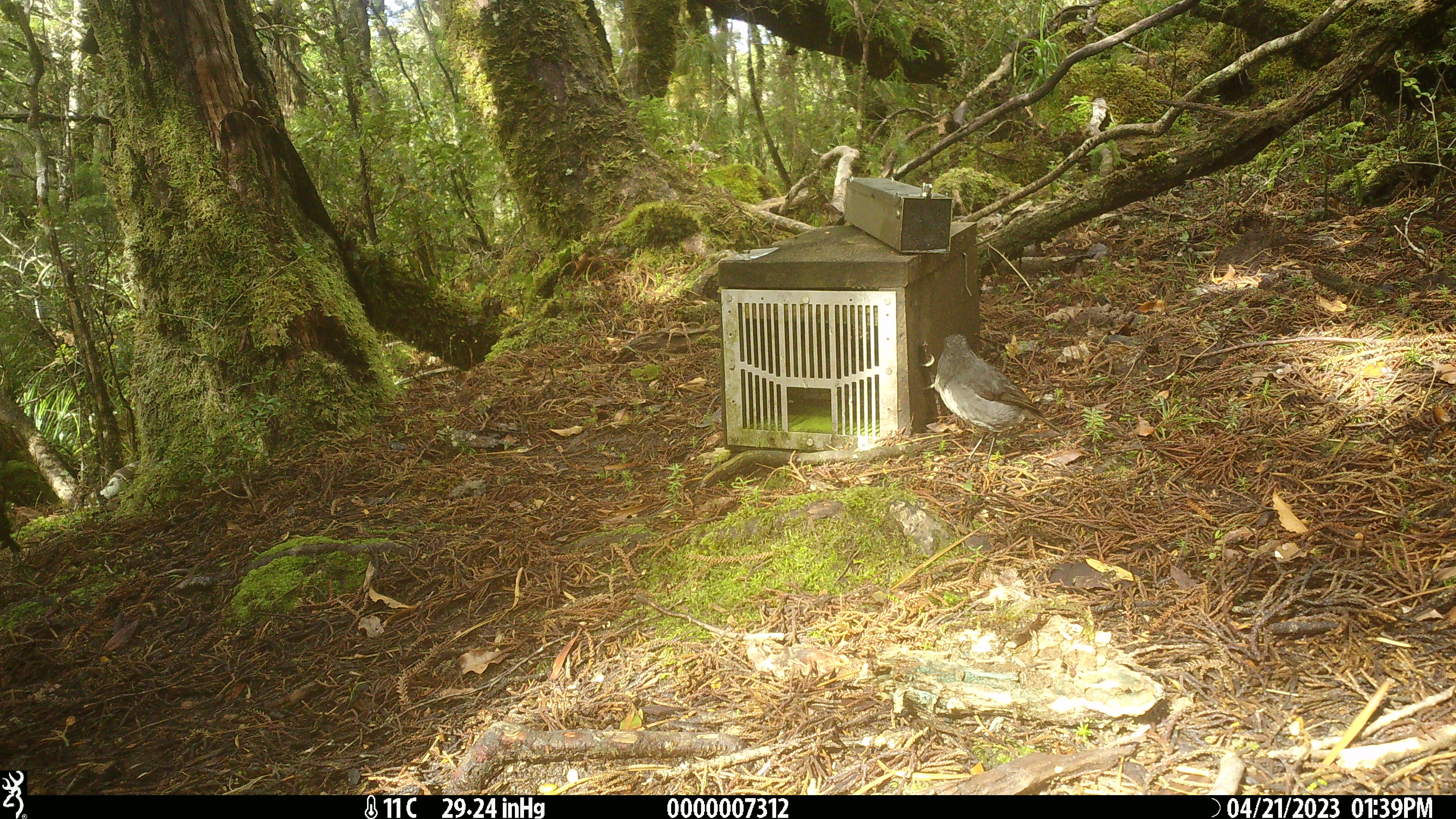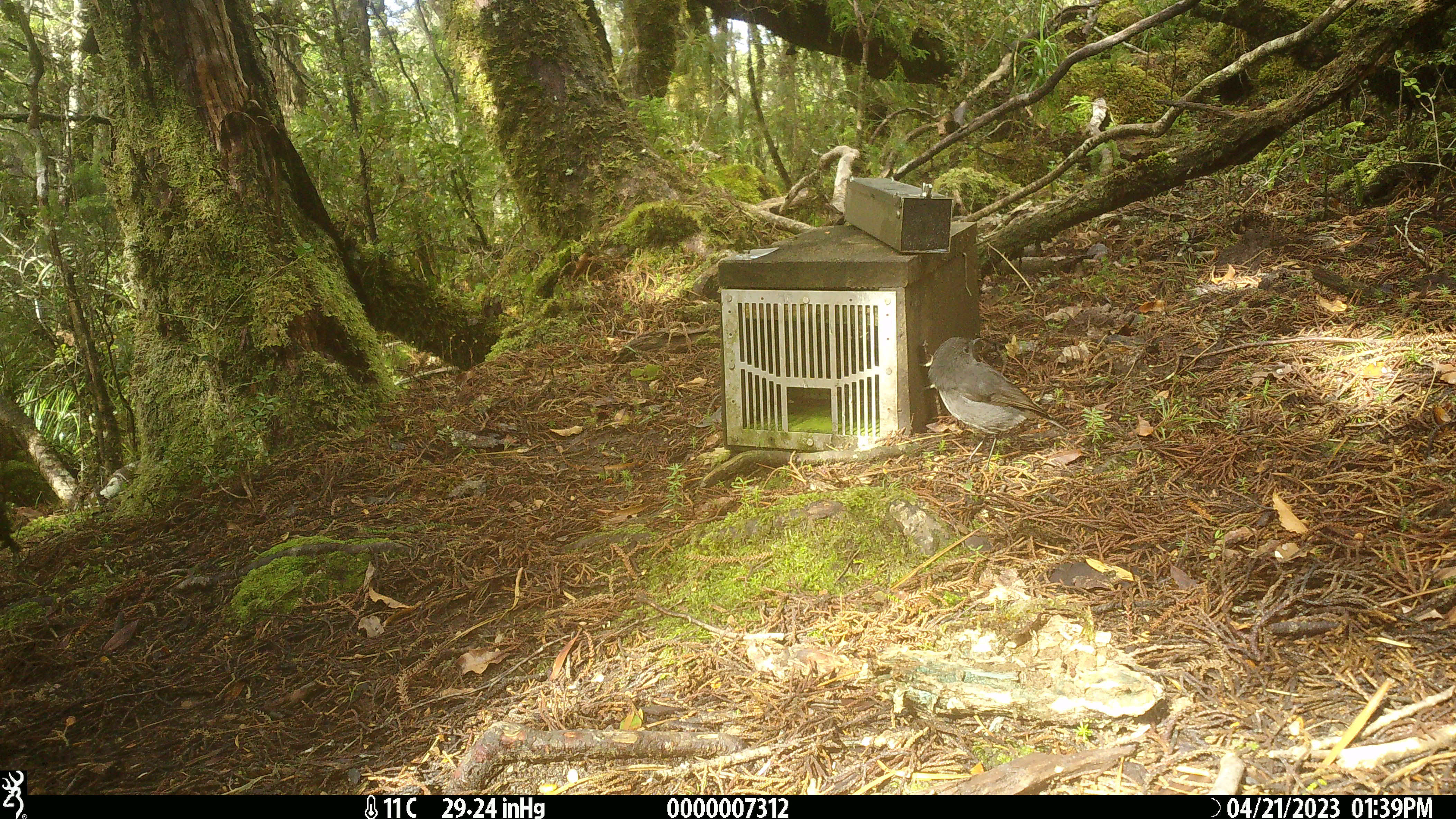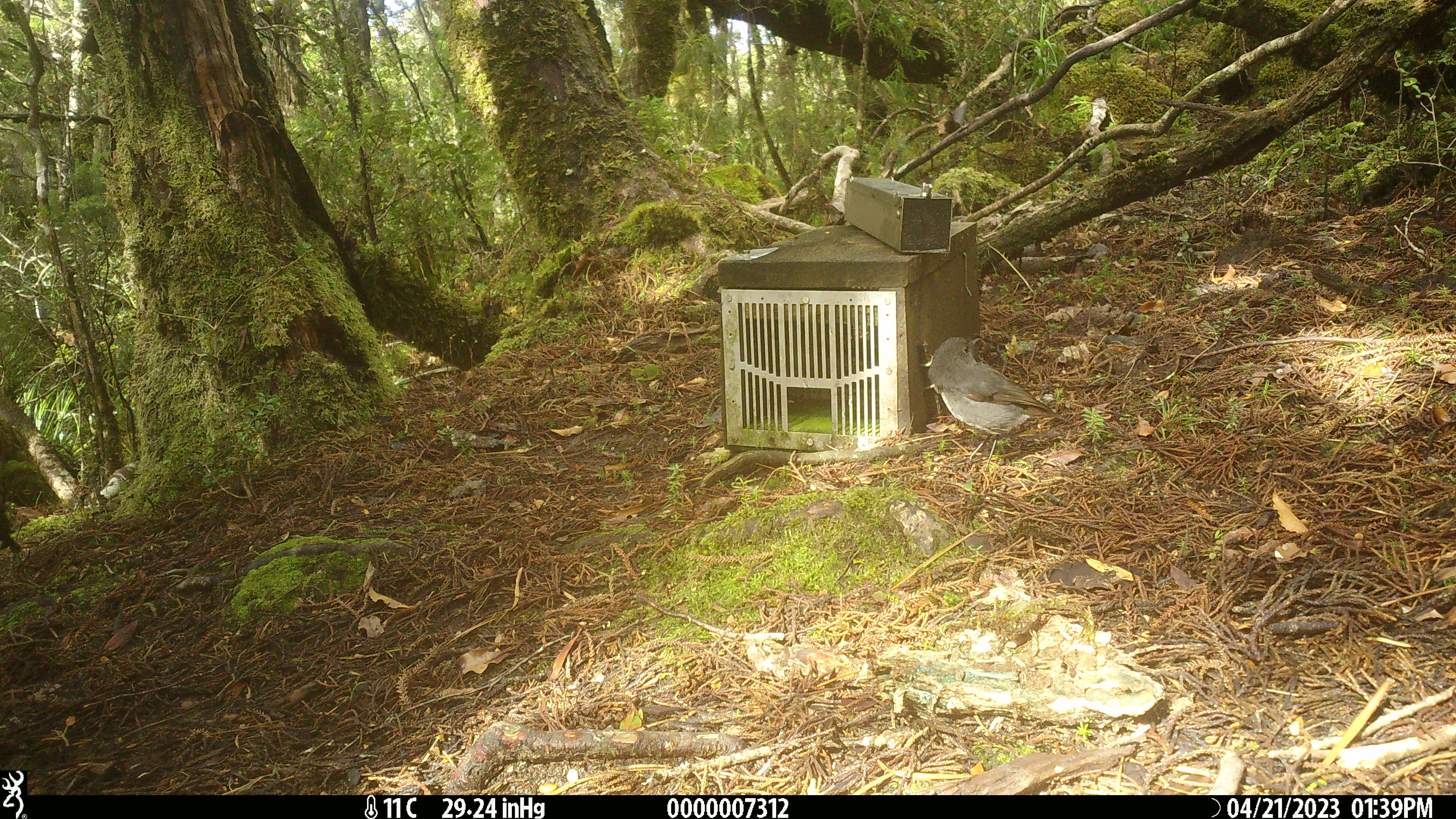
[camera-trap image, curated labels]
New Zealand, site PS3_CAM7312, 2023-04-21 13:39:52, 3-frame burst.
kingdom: Animalia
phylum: Chordata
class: Aves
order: Passeriformes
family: Petroicidae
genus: Petroica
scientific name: Petroica australis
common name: new zealand robin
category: robin